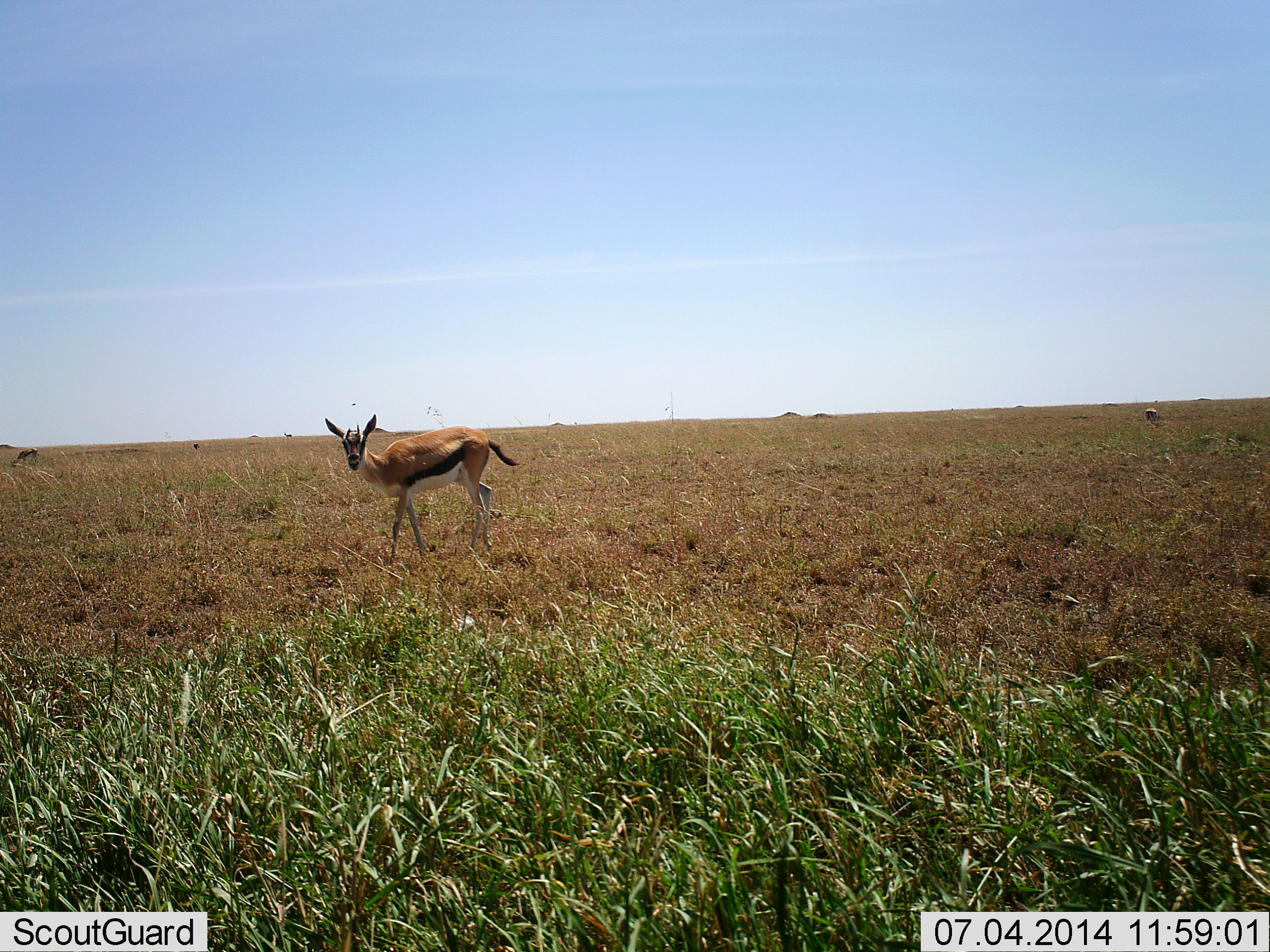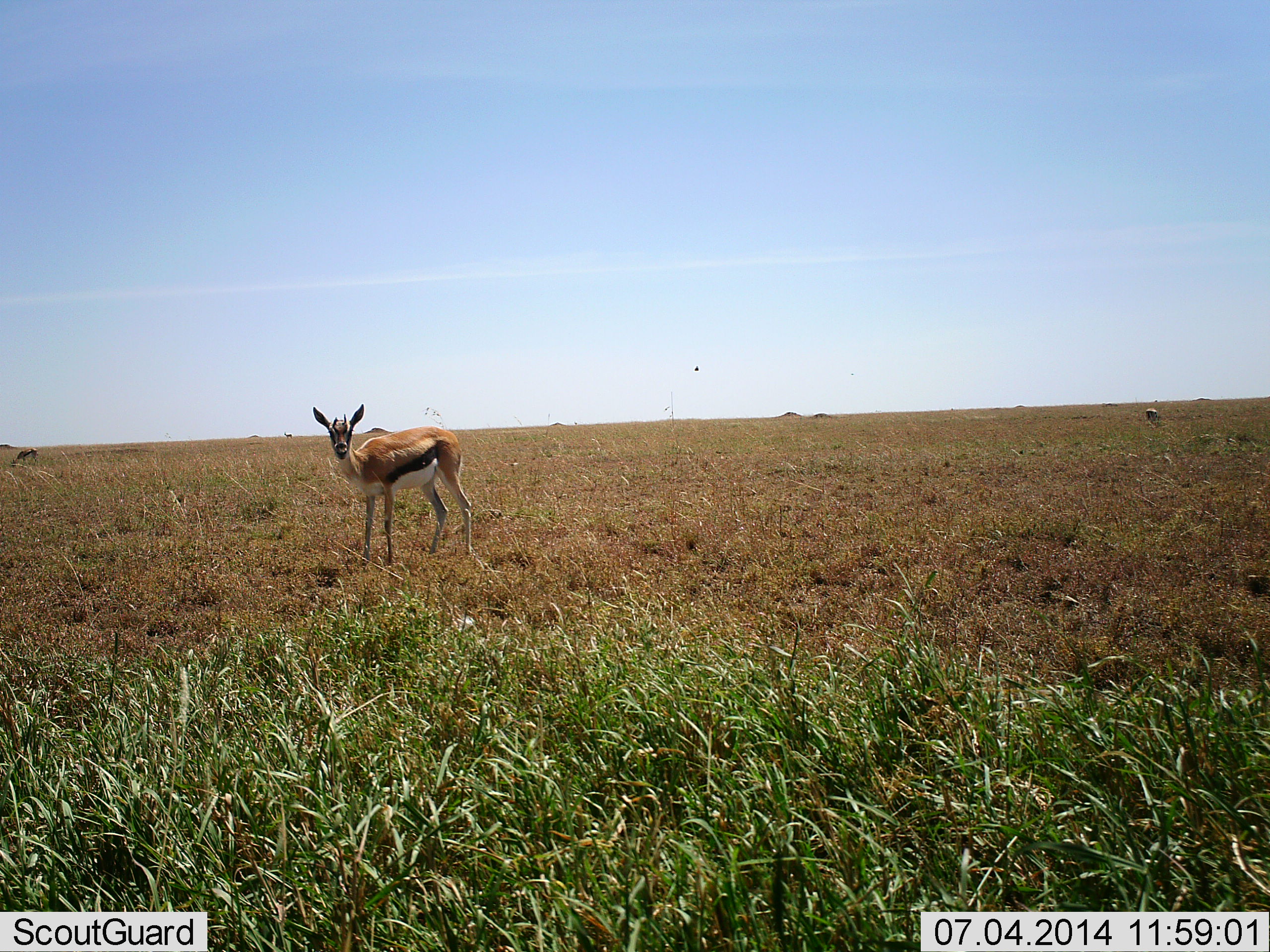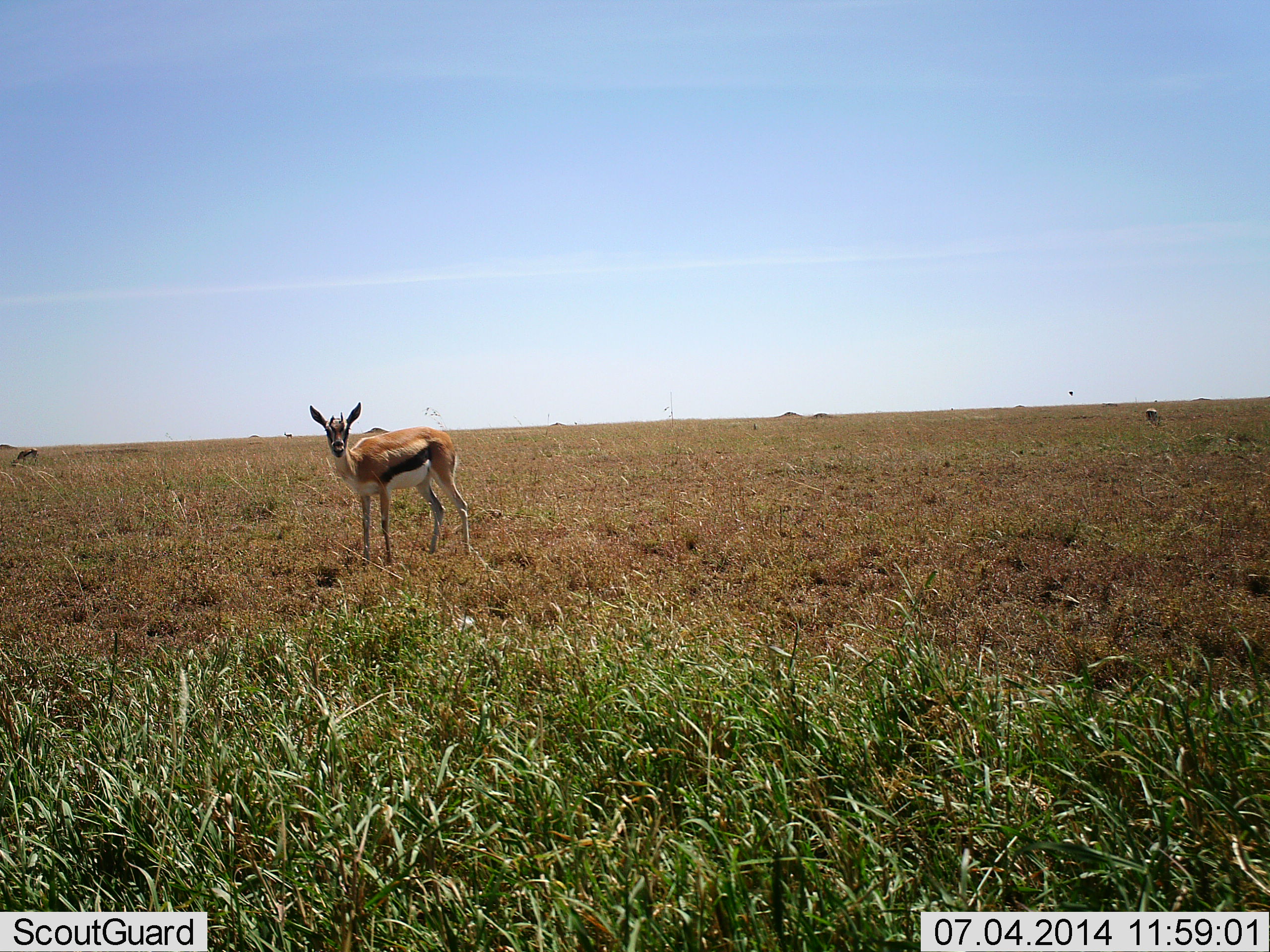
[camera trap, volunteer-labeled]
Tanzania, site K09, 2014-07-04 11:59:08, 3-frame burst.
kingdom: Animalia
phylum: Chordata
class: Mammalia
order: Artiodactyla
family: Bovidae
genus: Eudorcas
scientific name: Eudorcas thomsonii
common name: thomson's gazelle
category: gazellethomsons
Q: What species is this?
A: Gazellethomsons (thomson's gazelle) (Eudorcas thomsonii).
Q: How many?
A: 1.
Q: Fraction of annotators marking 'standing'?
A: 80%.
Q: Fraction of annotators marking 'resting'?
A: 0%.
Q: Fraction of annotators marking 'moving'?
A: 30%.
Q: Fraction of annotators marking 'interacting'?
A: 0%.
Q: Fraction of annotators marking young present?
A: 0%.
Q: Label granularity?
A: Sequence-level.